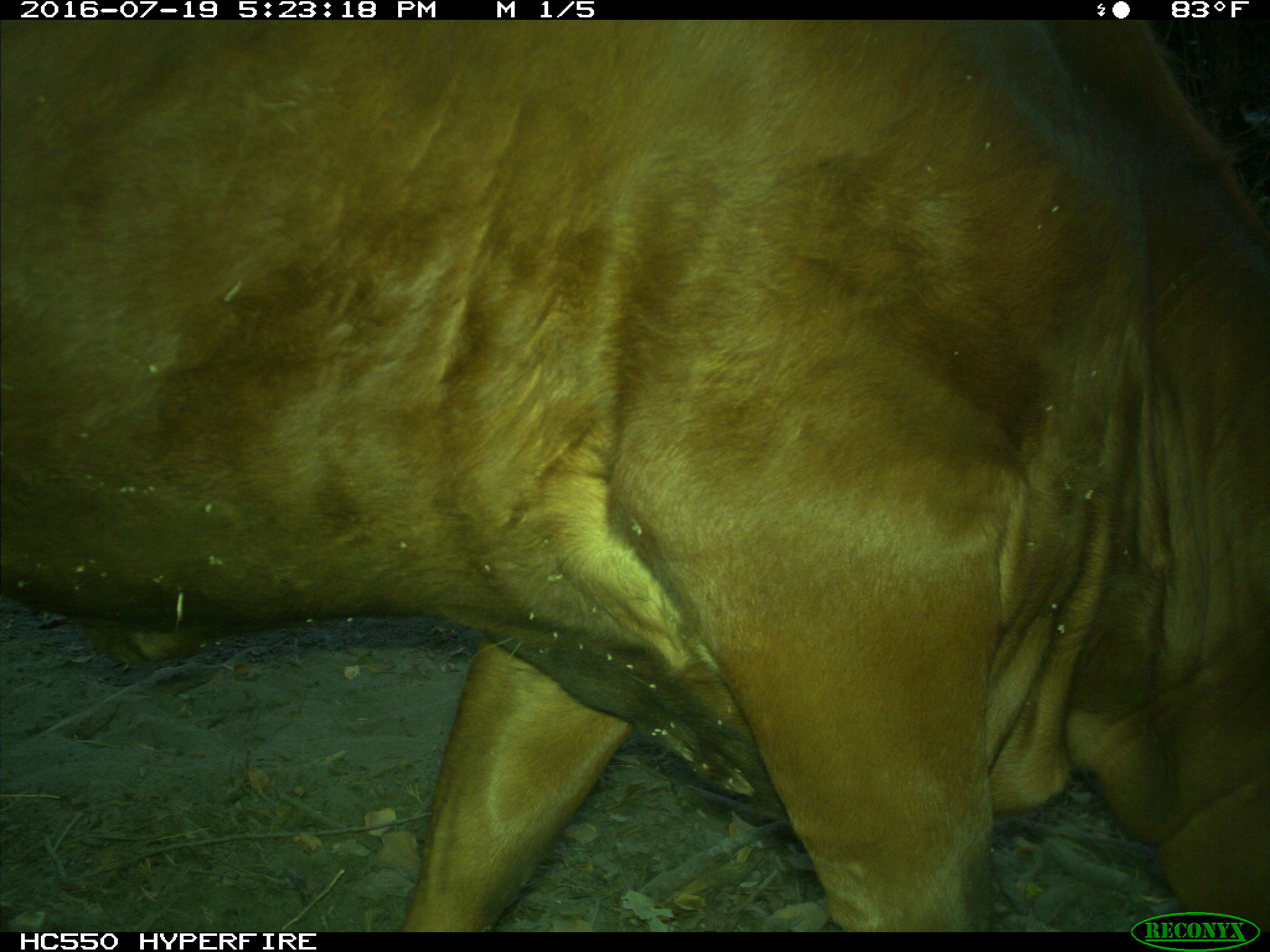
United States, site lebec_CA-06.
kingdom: Animalia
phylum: Chordata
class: Mammalia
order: Artiodactyla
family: Bovidae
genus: Bos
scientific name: Bos taurus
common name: domestic cow